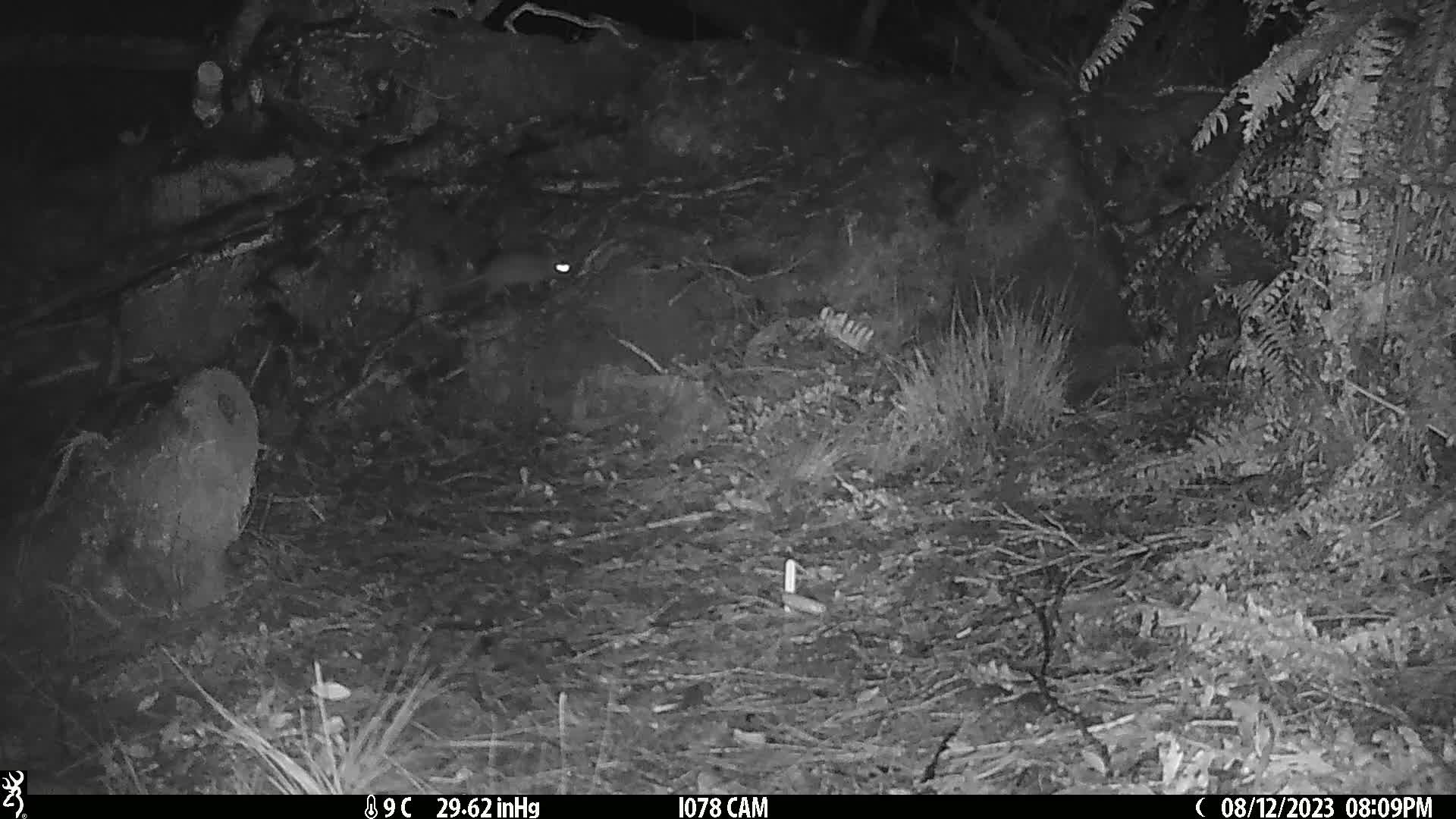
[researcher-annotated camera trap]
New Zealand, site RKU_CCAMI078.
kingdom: Animalia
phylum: Chordata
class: Mammalia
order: Rodentia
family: Muridae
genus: Rattus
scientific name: Rattus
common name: rat